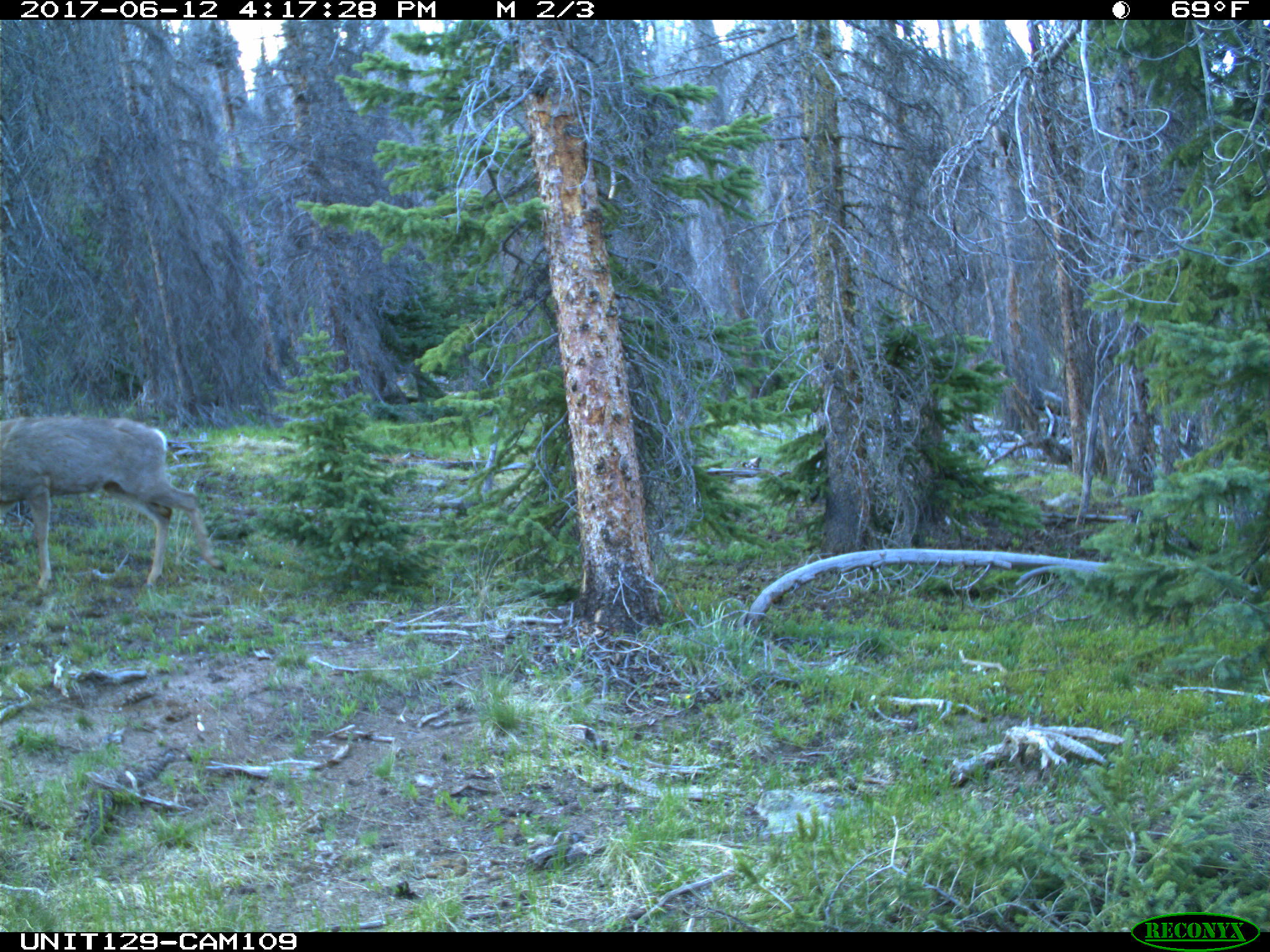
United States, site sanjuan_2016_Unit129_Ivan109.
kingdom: Animalia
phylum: Chordata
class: Mammalia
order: Artiodactyla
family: Cervidae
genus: Odocoileus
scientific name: Odocoileus hemionus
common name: mule deer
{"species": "Odocoileus hemionus (mule deer)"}